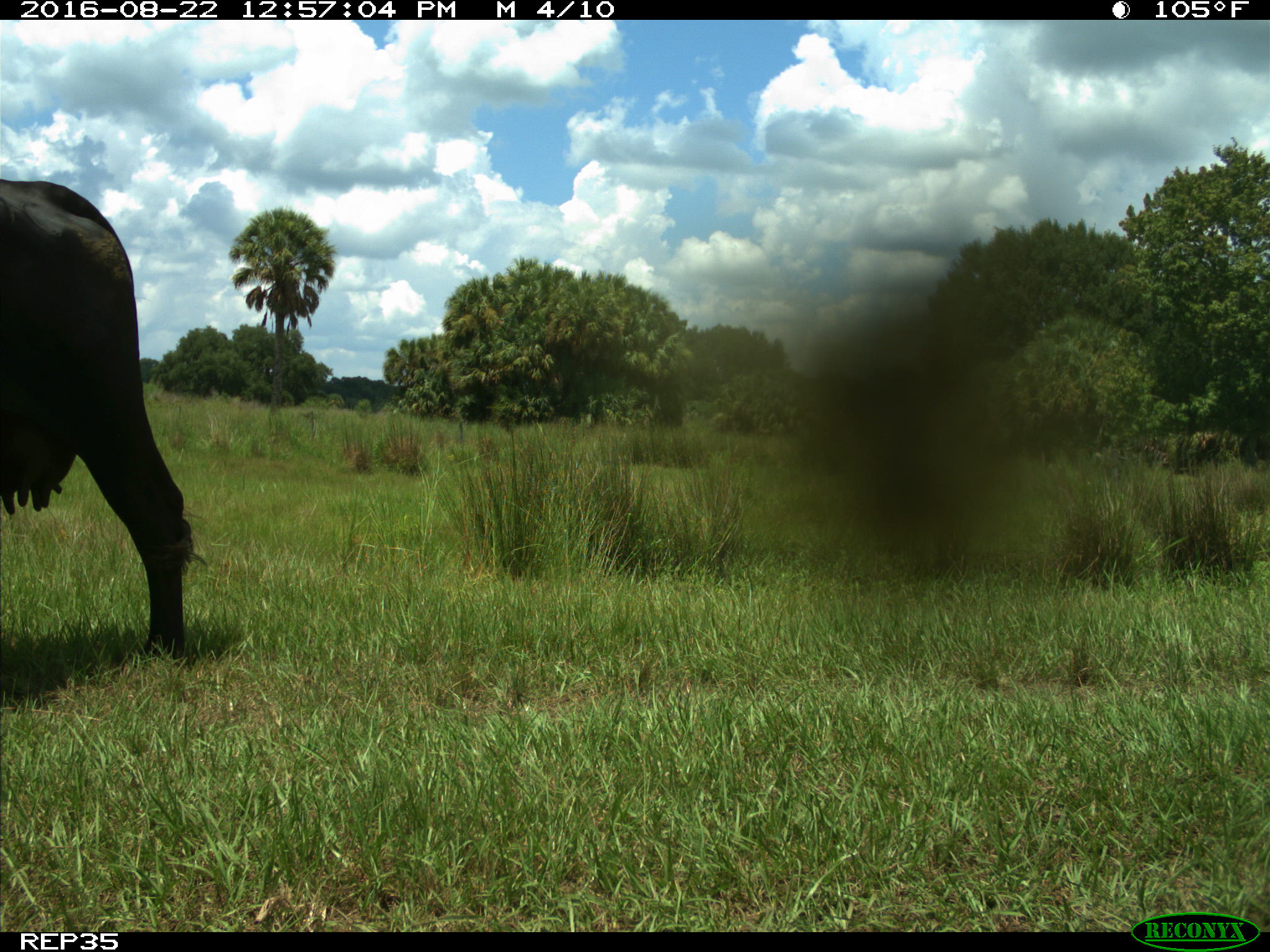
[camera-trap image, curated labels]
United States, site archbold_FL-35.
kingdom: Animalia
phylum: Chordata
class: Mammalia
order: Artiodactyla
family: Bovidae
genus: Bos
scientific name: Bos taurus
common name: domestic cow